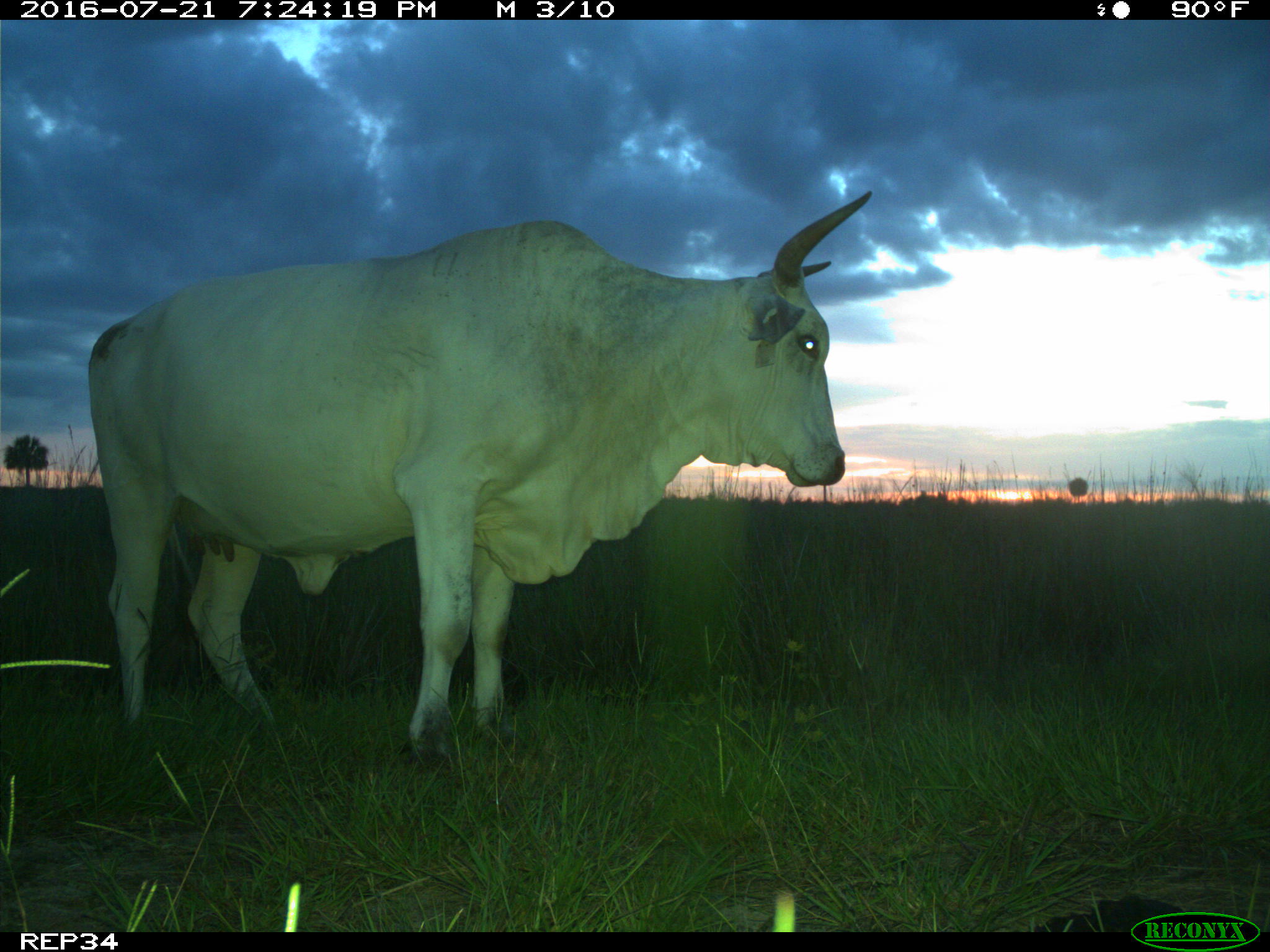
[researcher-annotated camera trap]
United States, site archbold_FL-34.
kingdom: Animalia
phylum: Chordata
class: Mammalia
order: Artiodactyla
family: Bovidae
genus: Bos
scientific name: Bos taurus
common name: domestic cow